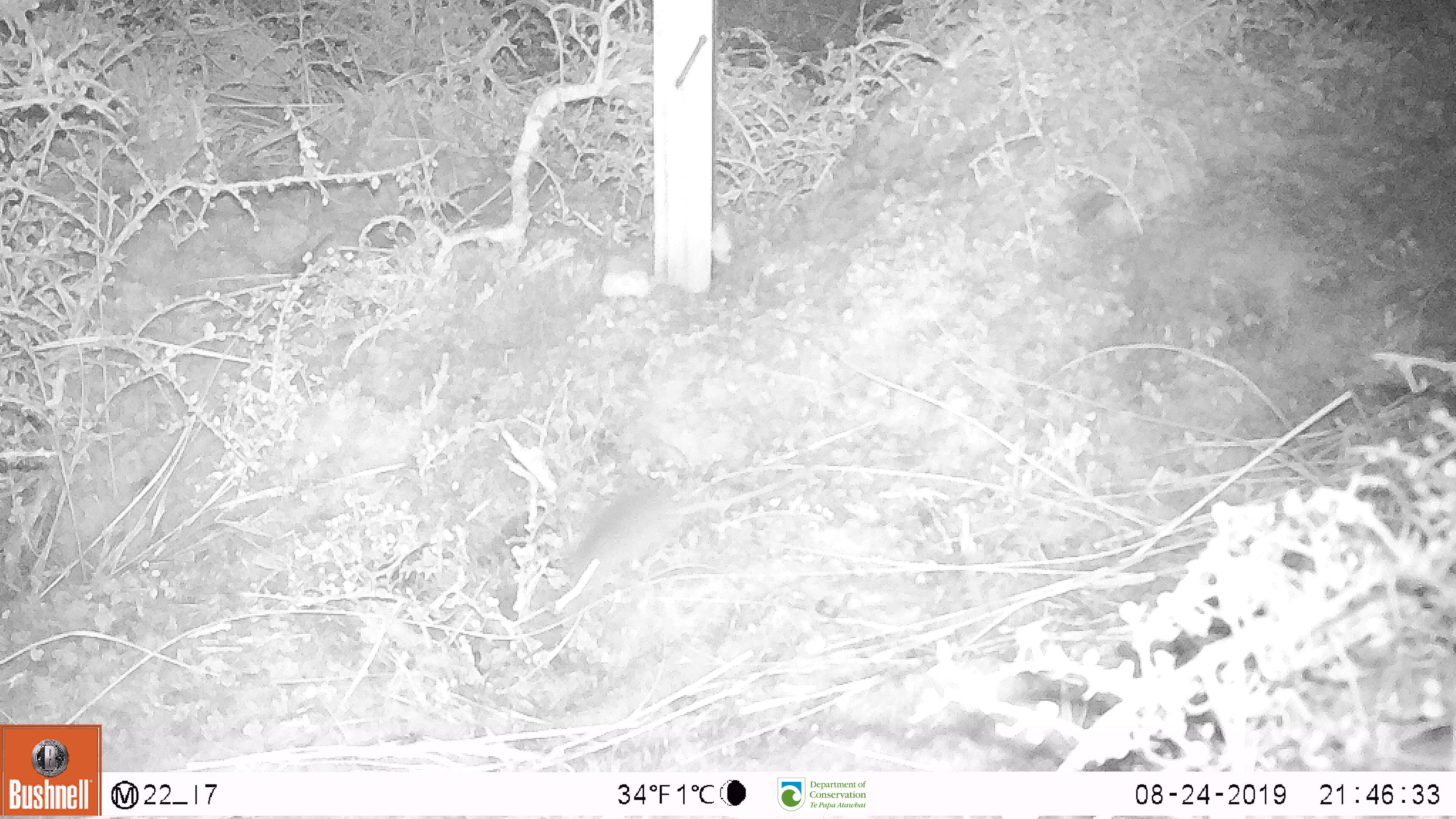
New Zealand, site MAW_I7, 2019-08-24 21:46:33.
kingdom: Animalia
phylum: Chordata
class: Mammalia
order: Rodentia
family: Muridae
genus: Mus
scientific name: Mus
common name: mouse